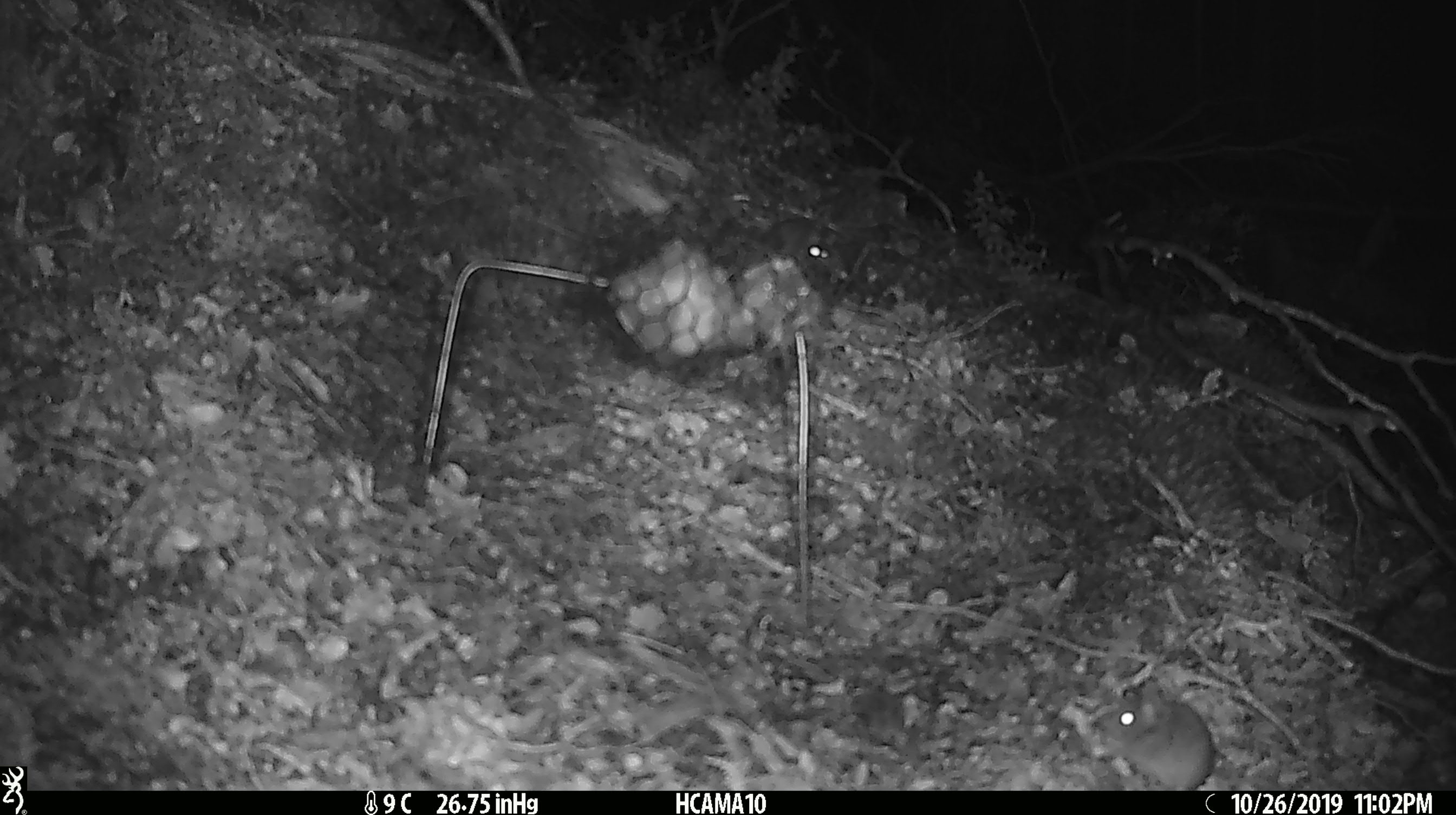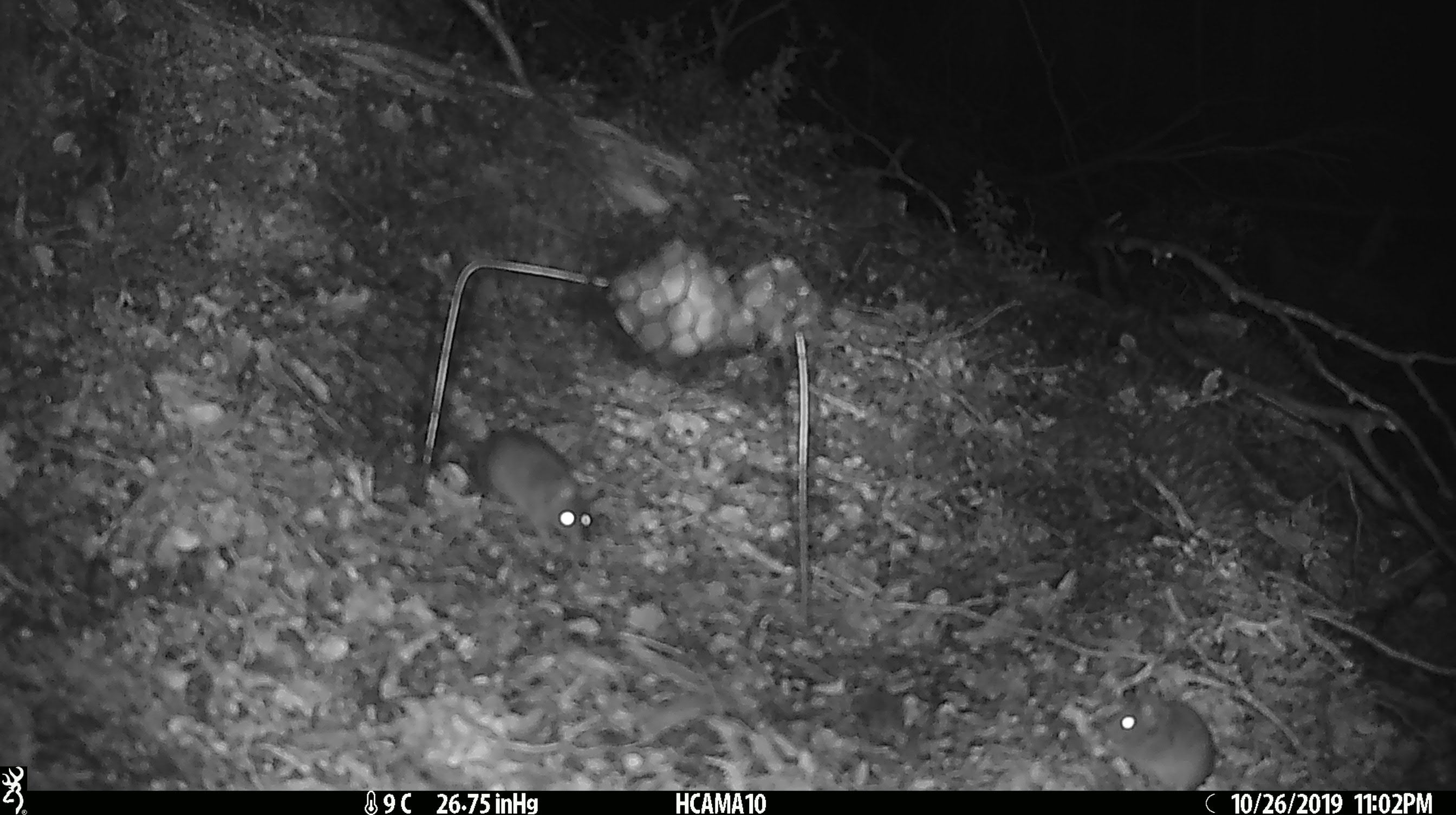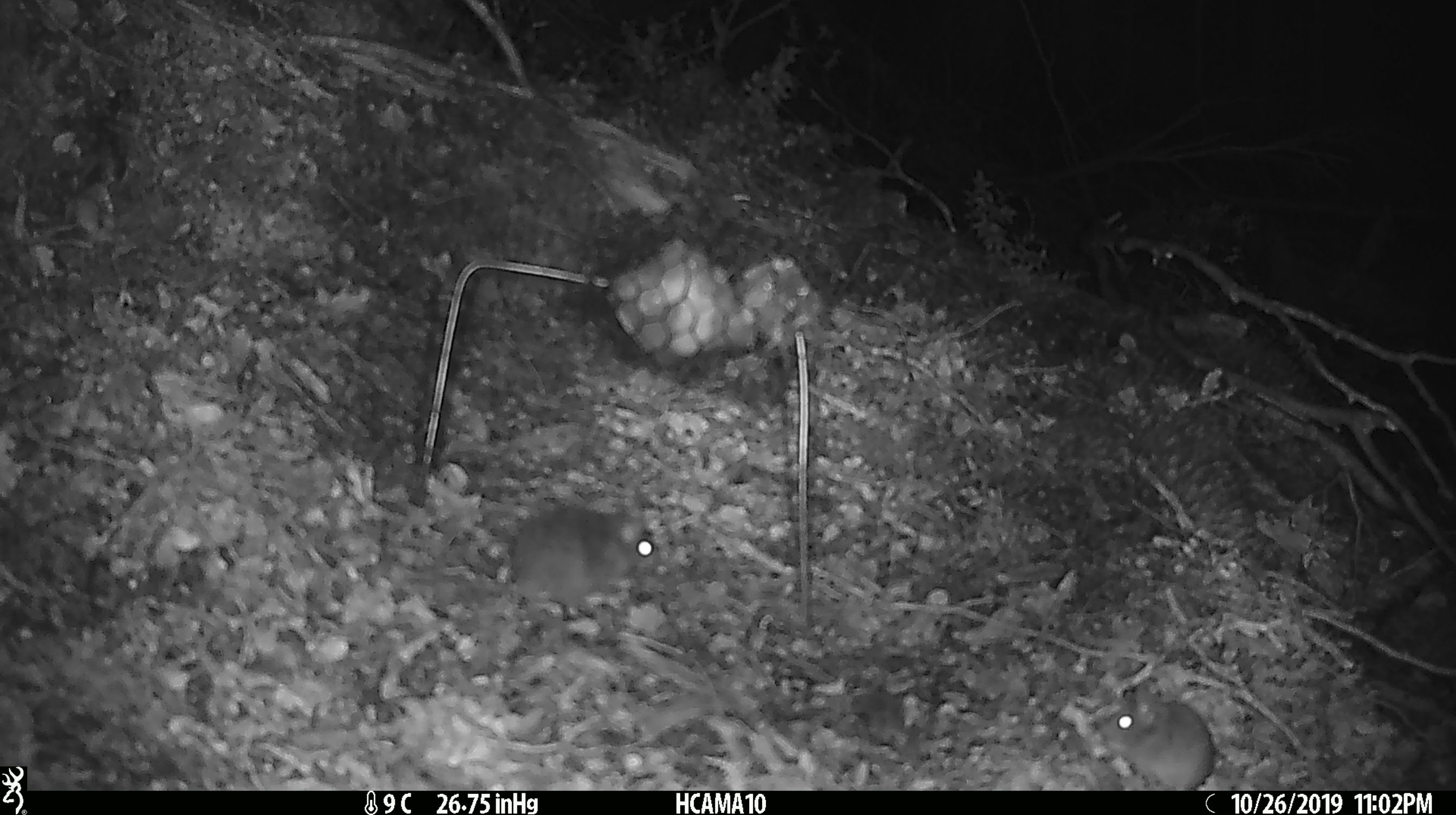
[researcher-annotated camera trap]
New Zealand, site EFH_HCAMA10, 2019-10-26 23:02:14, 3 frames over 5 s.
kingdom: Animalia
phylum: Chordata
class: Mammalia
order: Rodentia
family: Muridae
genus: Mus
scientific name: Mus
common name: mouse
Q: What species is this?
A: Mouse (Mus).